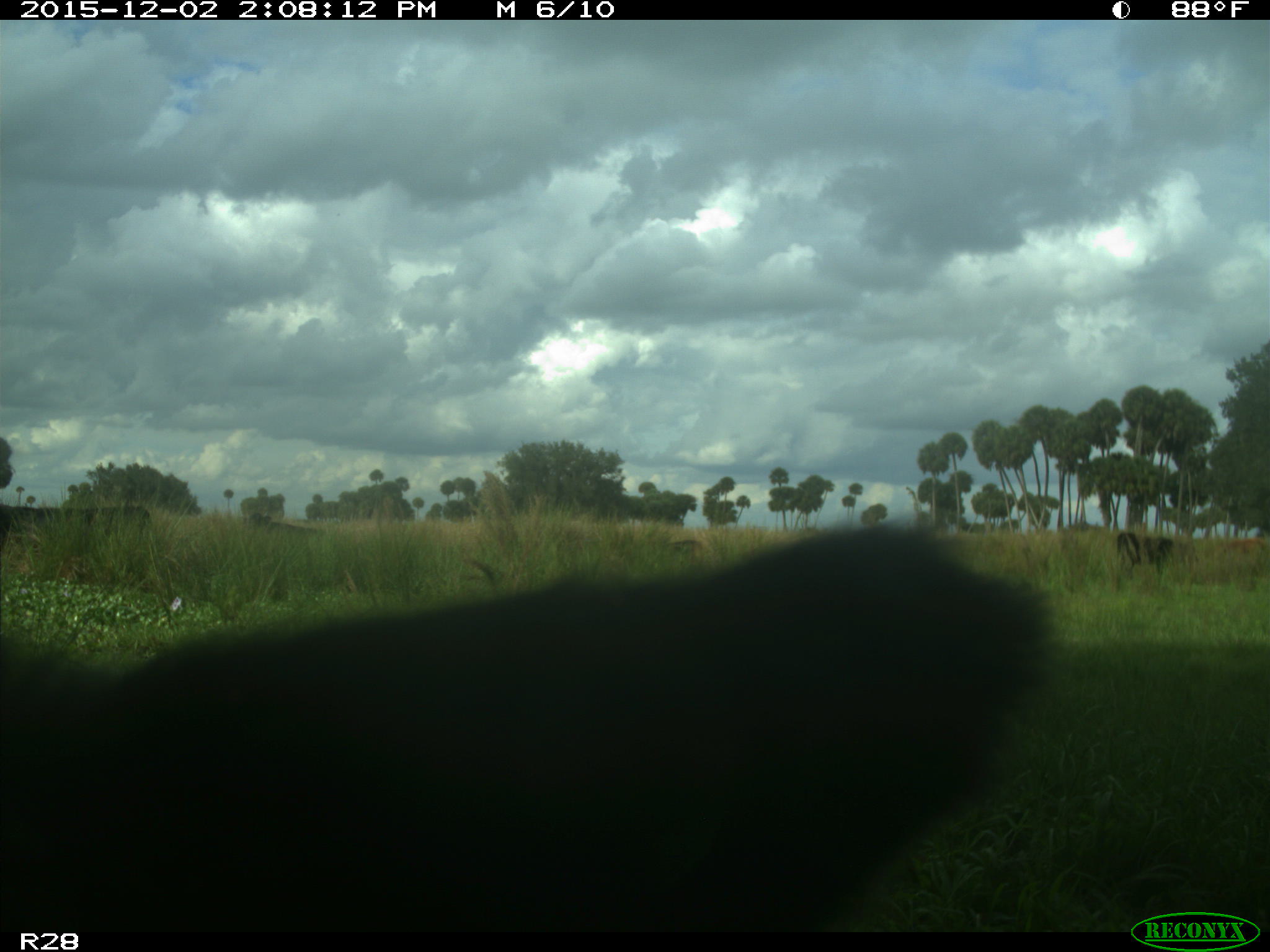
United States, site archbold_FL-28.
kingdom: Animalia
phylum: Chordata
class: Mammalia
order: Artiodactyla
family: Bovidae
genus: Bos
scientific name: Bos taurus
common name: domestic cow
Bos taurus (domestic cow).